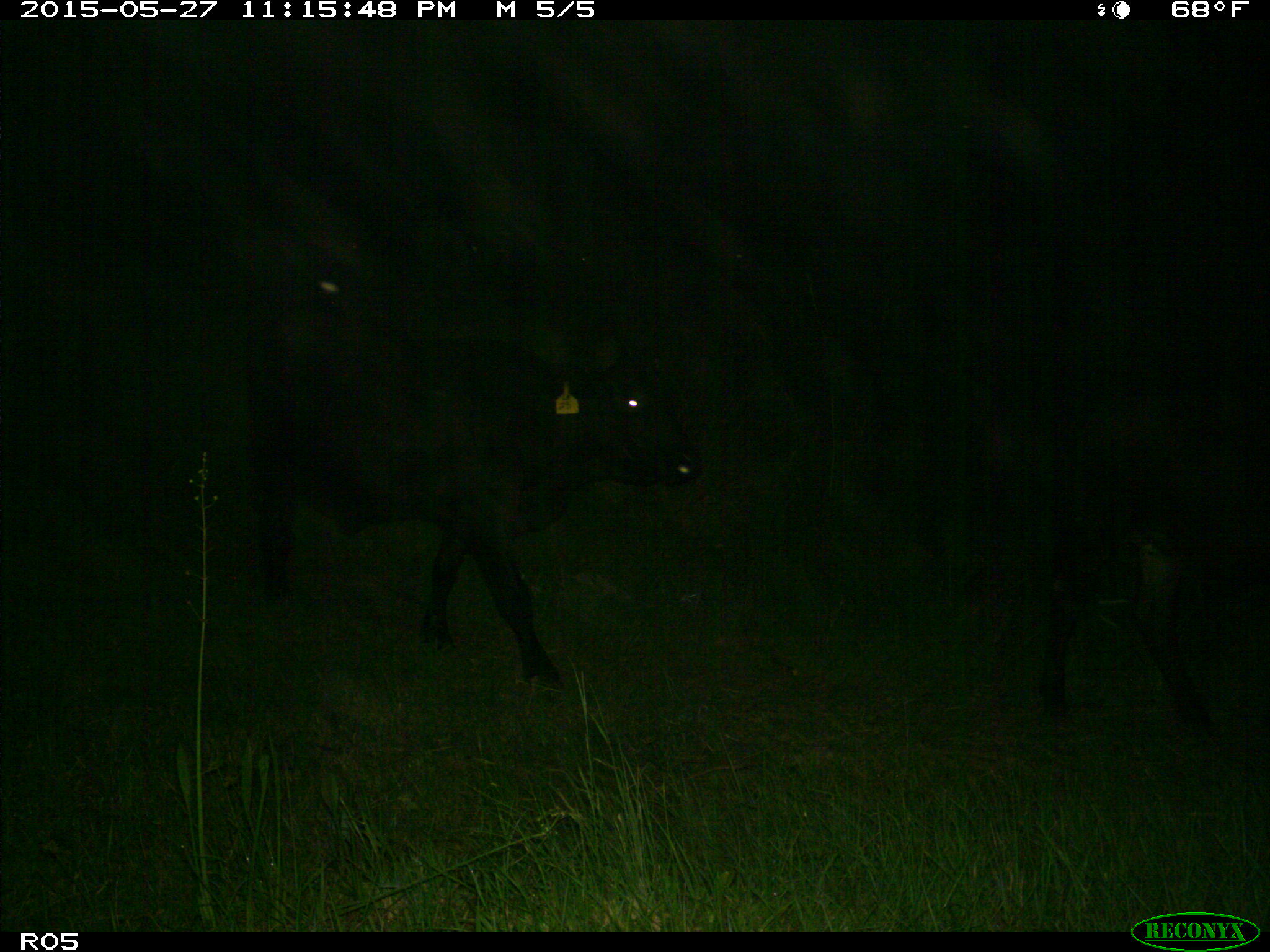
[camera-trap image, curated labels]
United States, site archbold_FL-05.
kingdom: Animalia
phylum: Chordata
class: Mammalia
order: Artiodactyla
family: Bovidae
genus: Bos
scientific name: Bos taurus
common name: domestic cow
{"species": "Bos taurus (domestic cow)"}